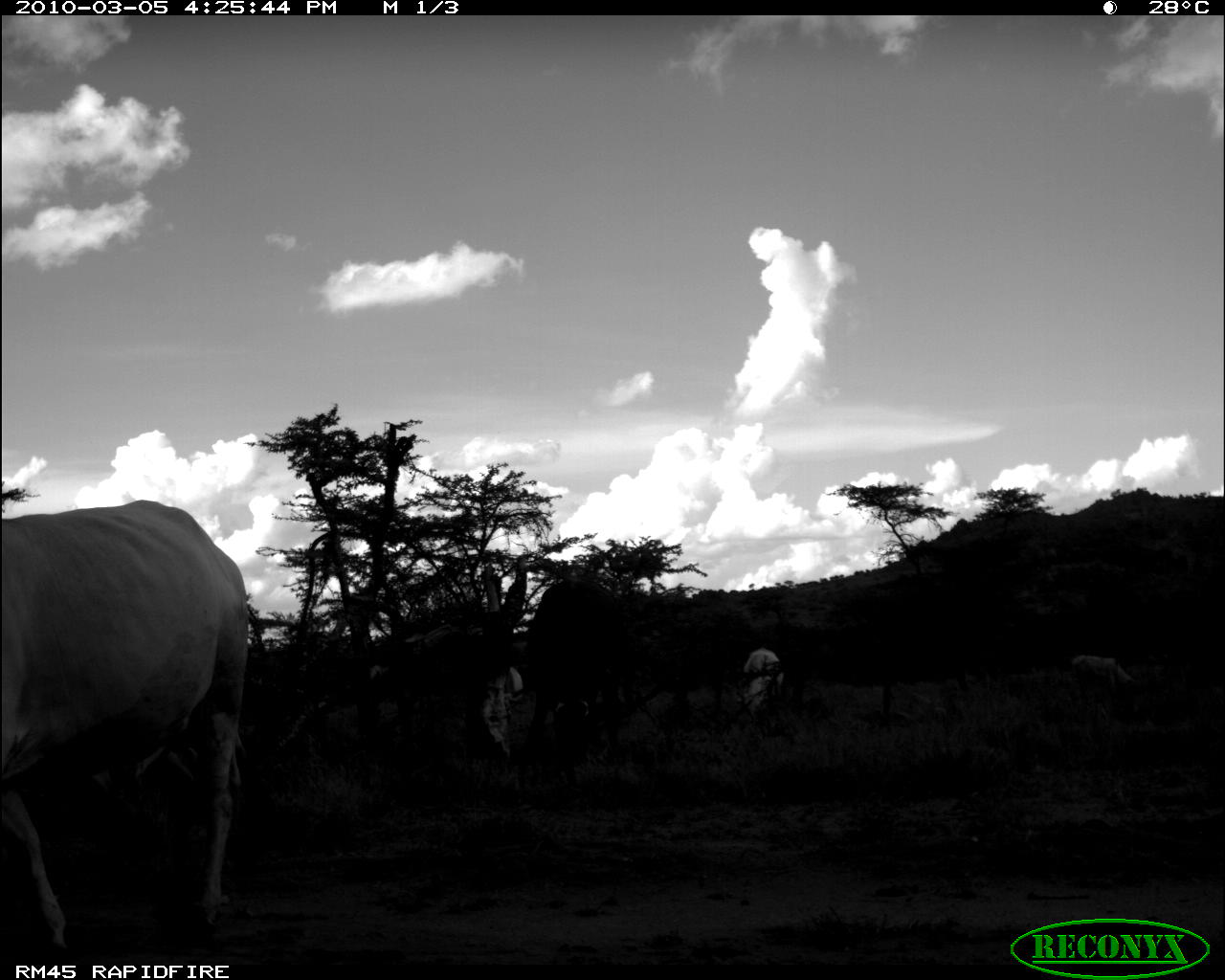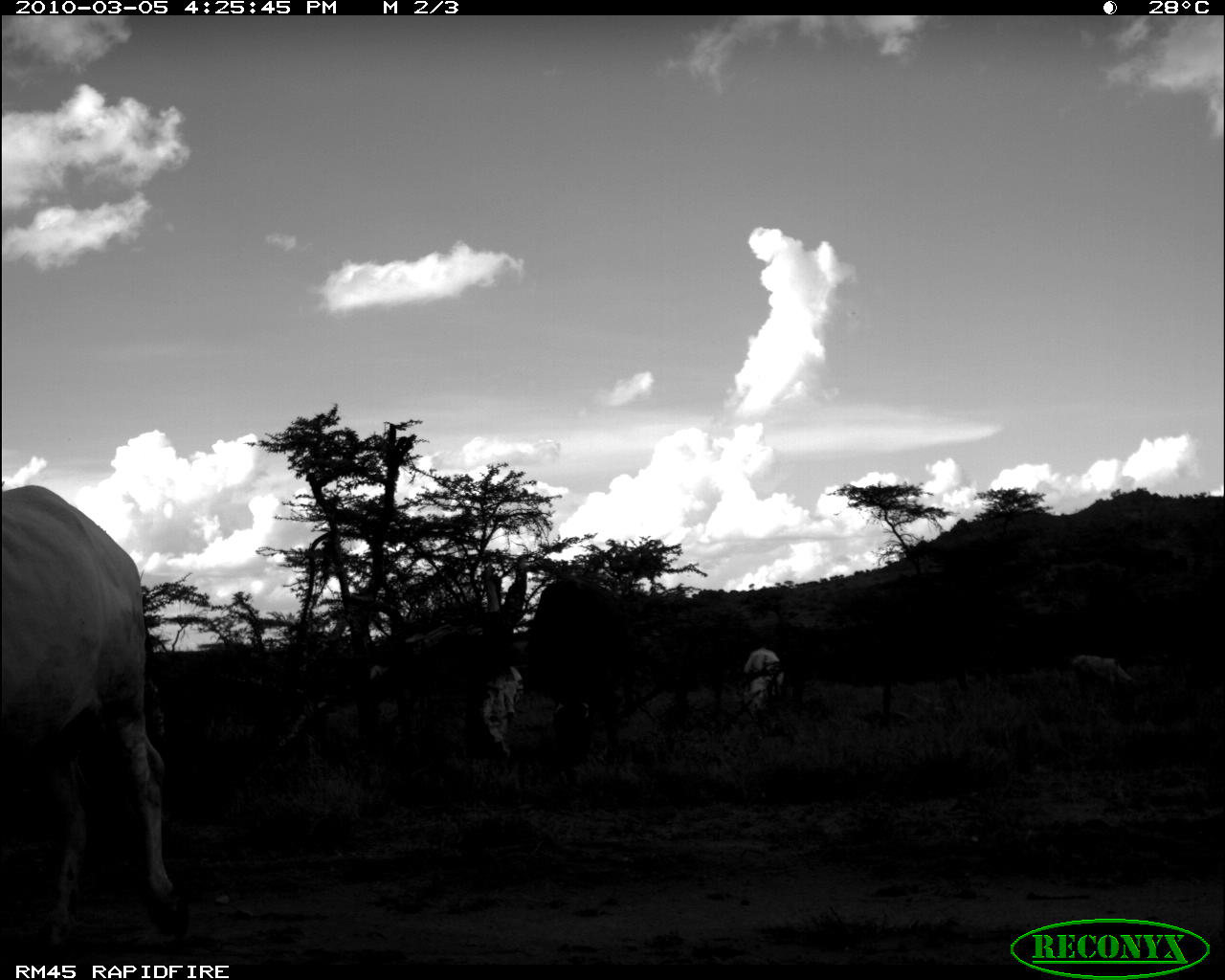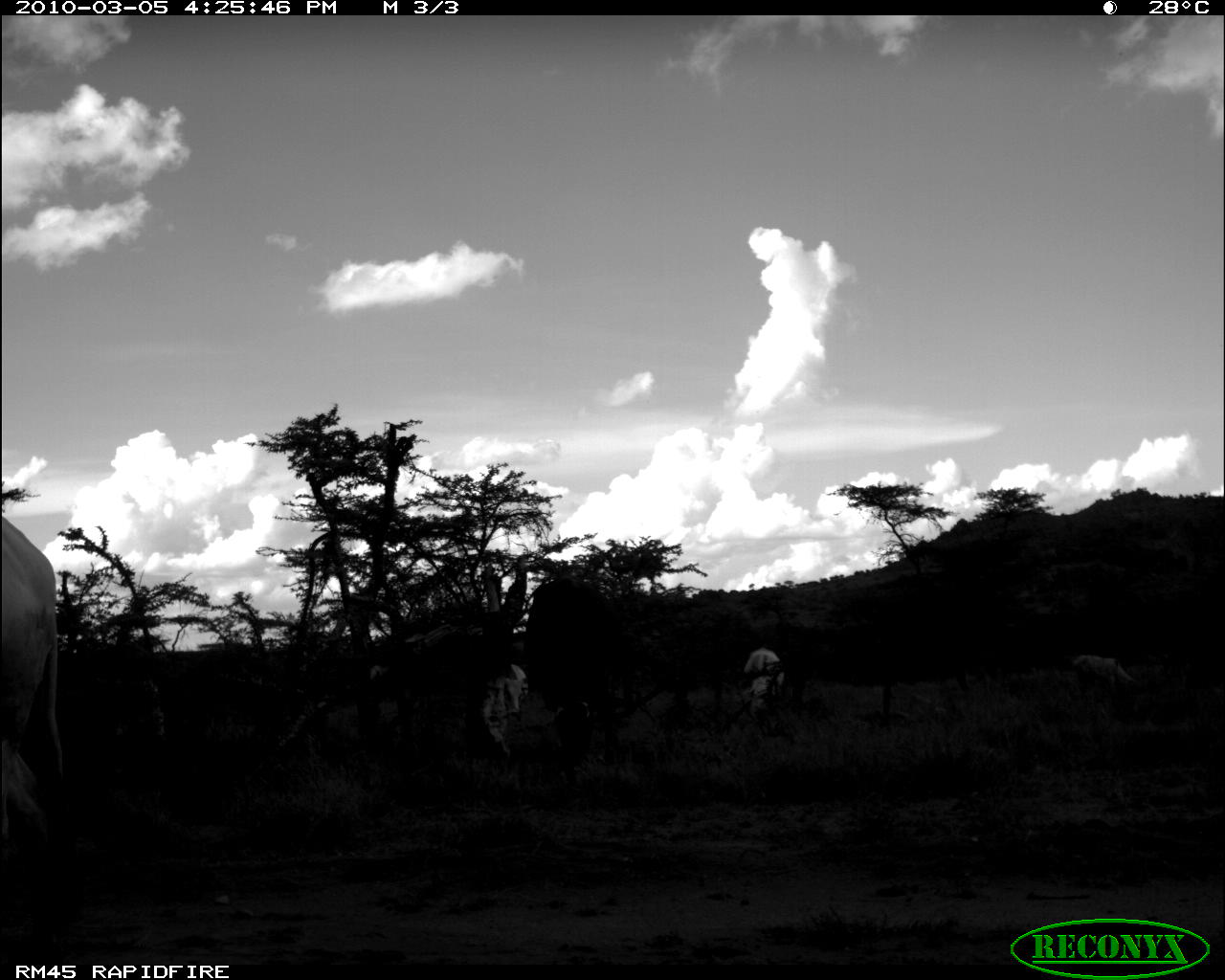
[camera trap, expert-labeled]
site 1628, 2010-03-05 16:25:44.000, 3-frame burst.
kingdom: Animalia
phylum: Chordata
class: Mammalia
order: Artiodactyla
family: Bovidae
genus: Bos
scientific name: Bos taurus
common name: domestic cattle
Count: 4.